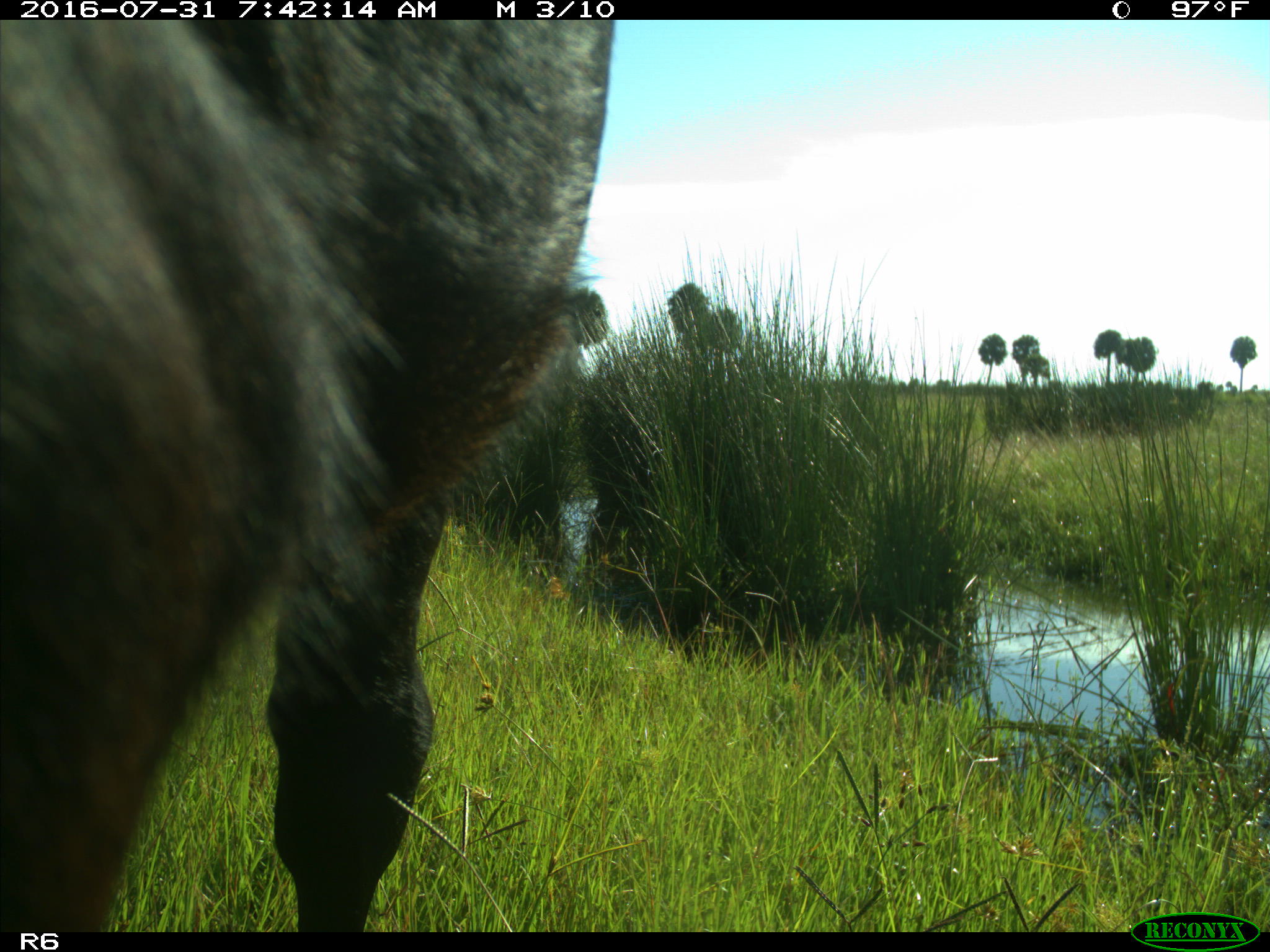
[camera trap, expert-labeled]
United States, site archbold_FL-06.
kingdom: Animalia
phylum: Chordata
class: Mammalia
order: Artiodactyla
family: Bovidae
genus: Bos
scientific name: Bos taurus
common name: domestic cow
Bos taurus (domestic cow).